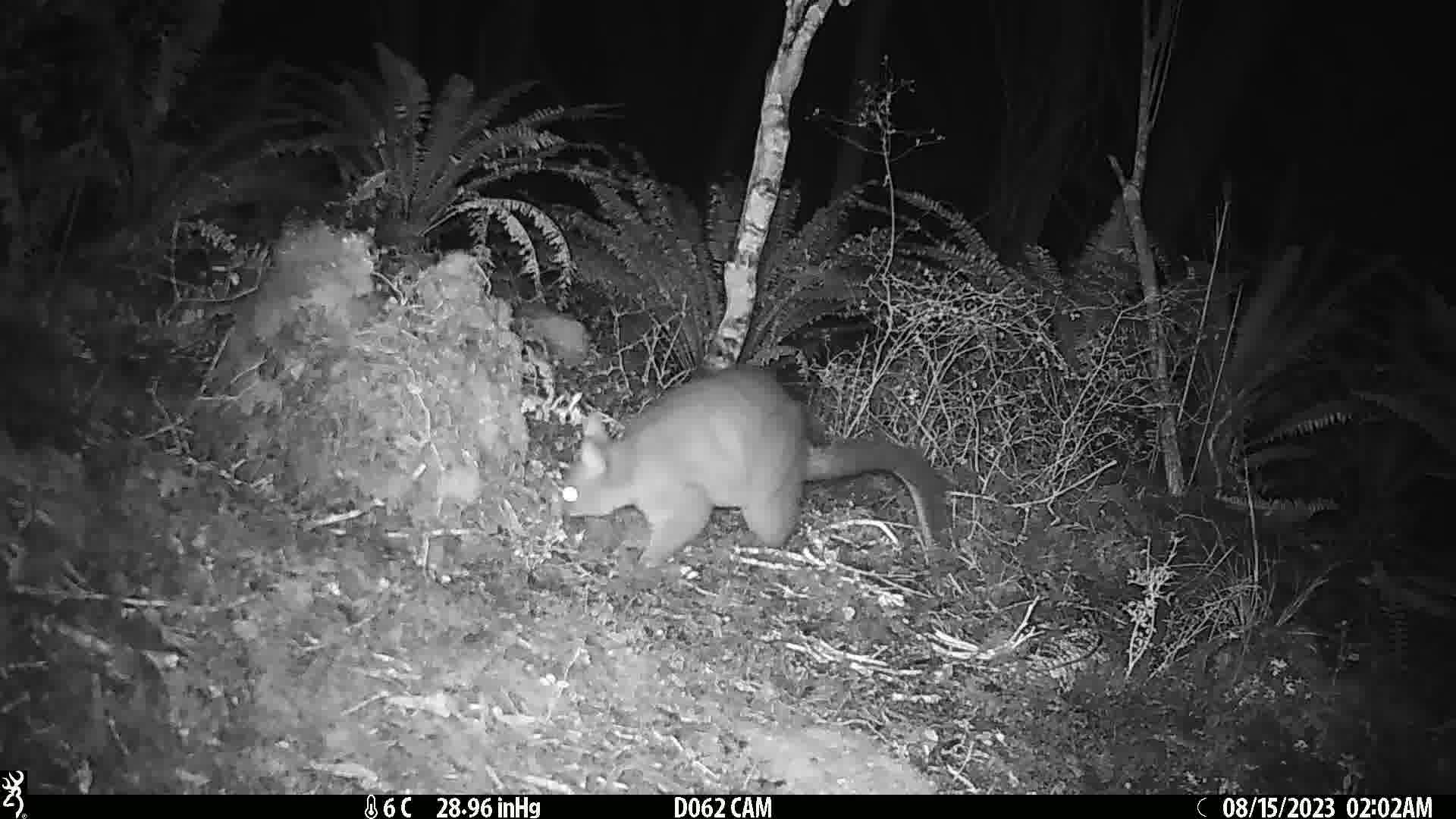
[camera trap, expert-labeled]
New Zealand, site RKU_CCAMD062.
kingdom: Animalia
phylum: Chordata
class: Mammalia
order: Diprotodontia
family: Phalangeridae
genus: Trichosurus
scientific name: Trichosurus vulpecula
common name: common brushtail possum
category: possum